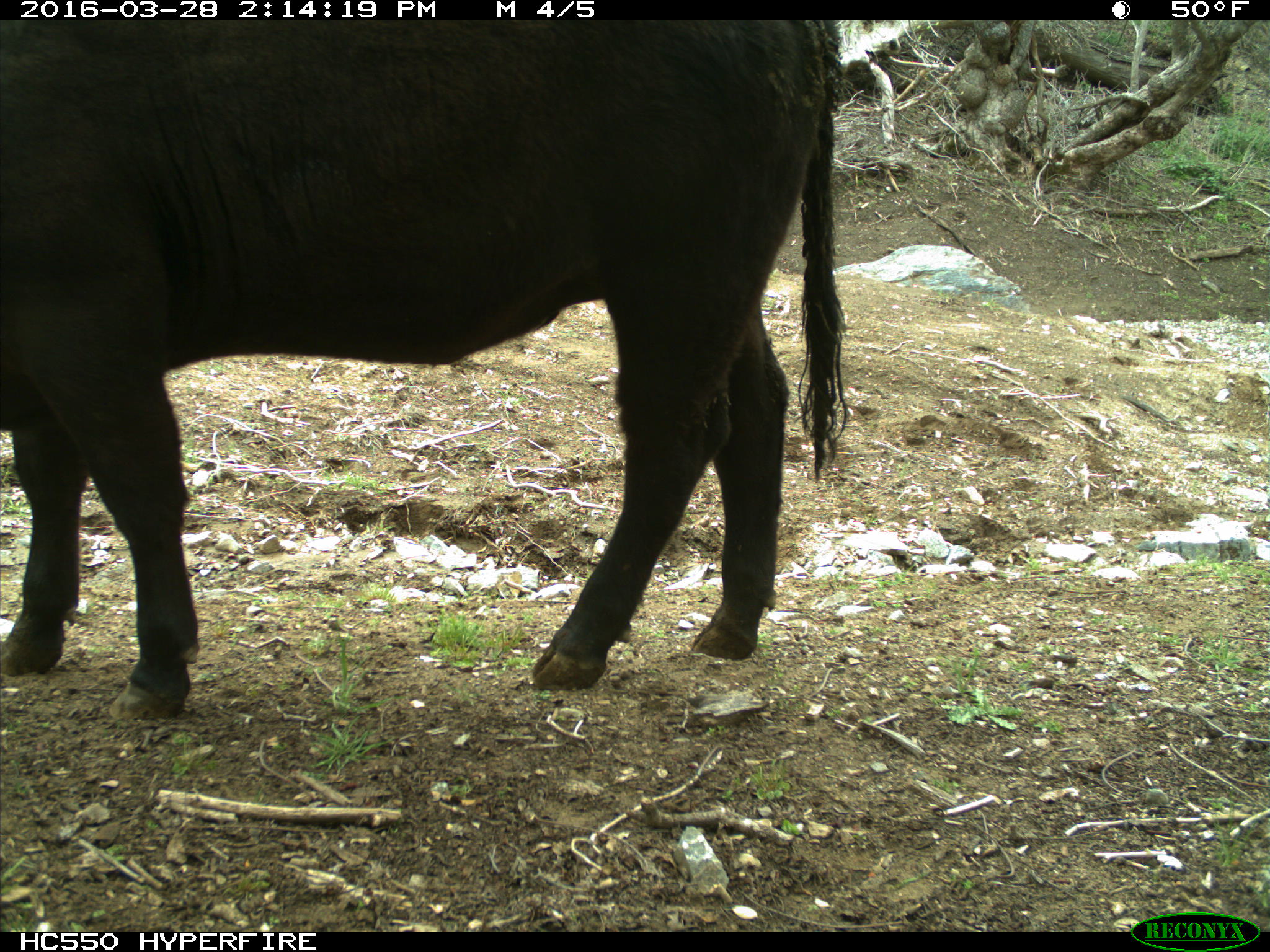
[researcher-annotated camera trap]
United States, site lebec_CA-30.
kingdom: Animalia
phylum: Chordata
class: Mammalia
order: Artiodactyla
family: Bovidae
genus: Bos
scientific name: Bos taurus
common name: domestic cow